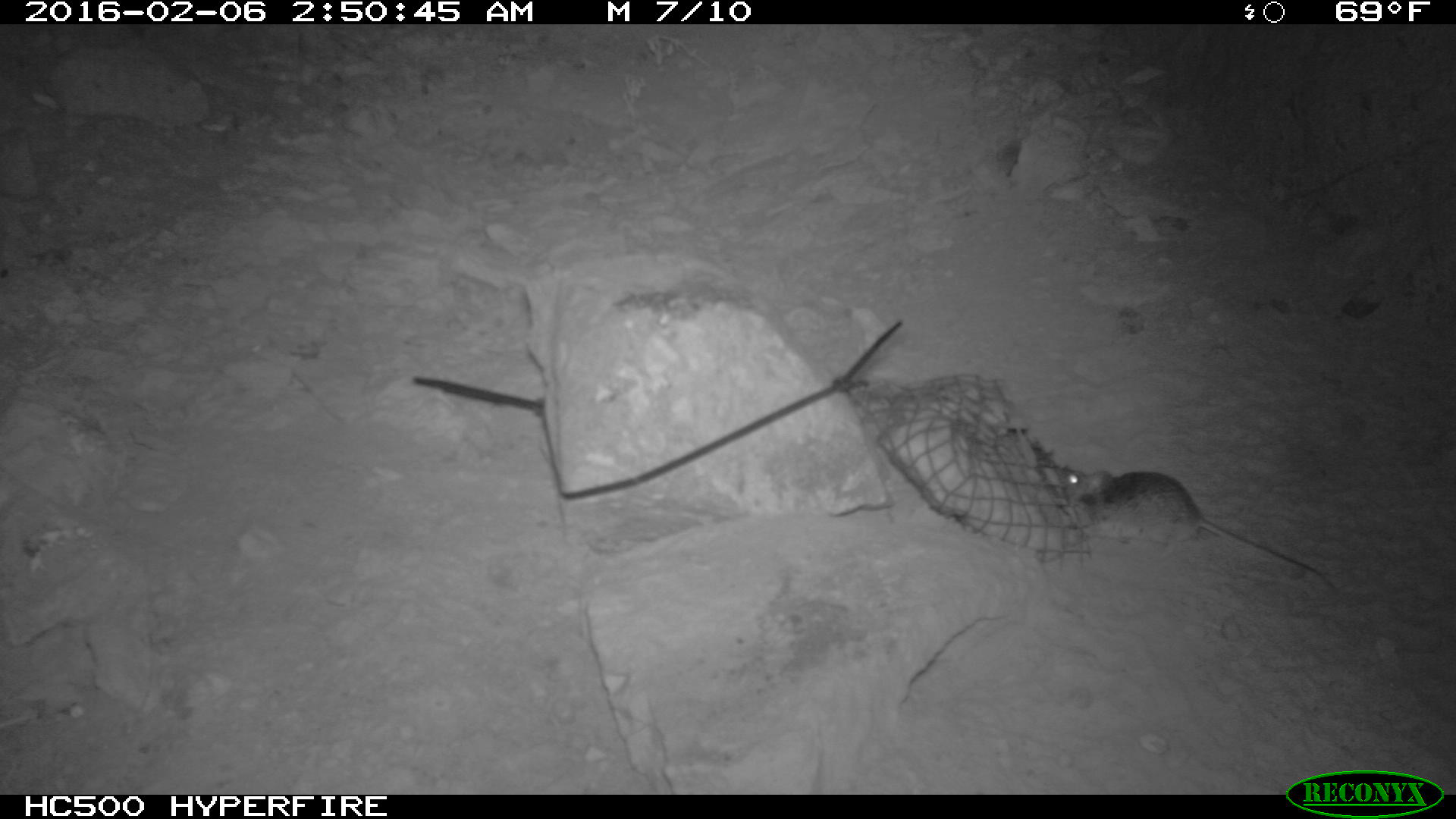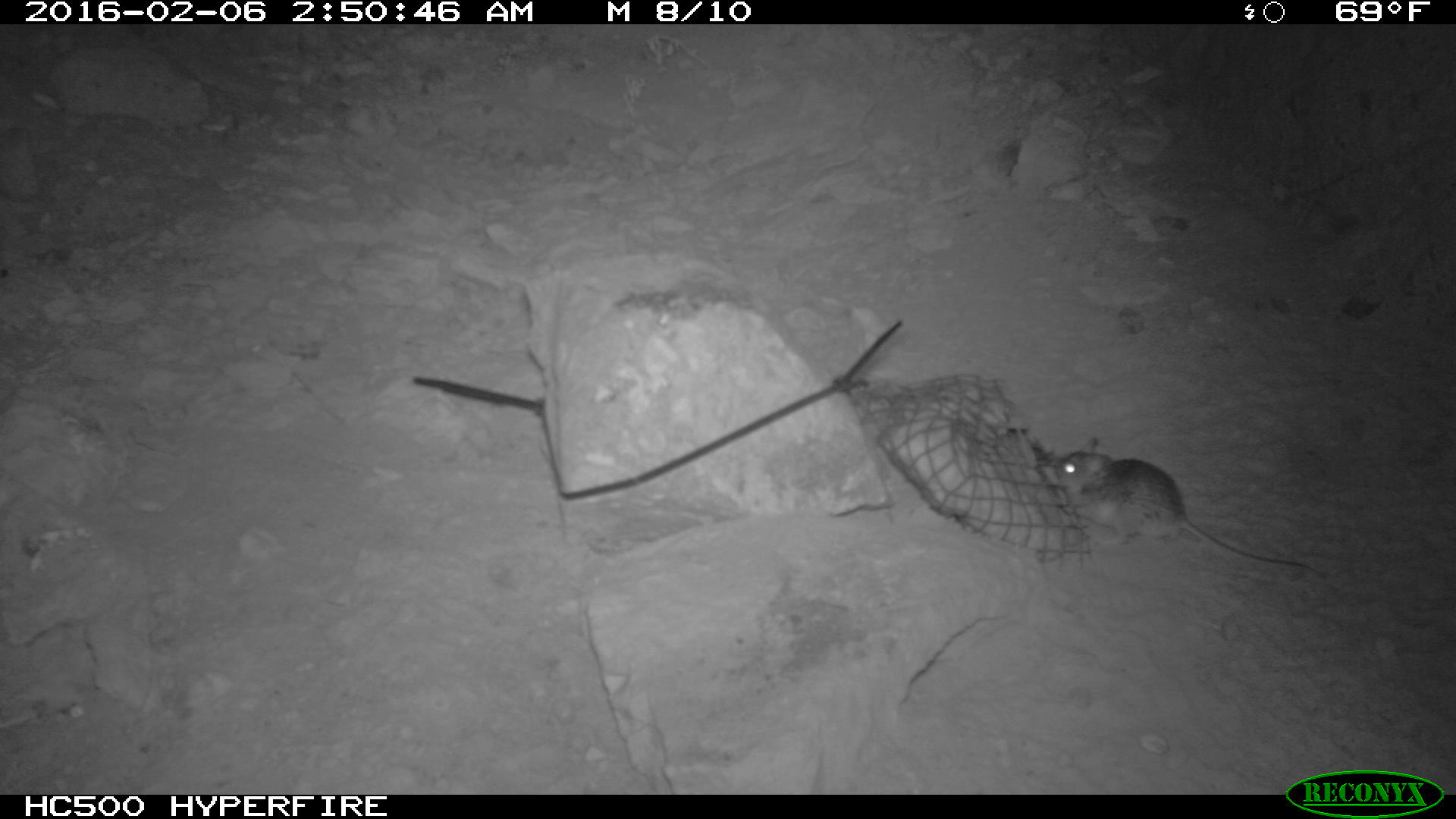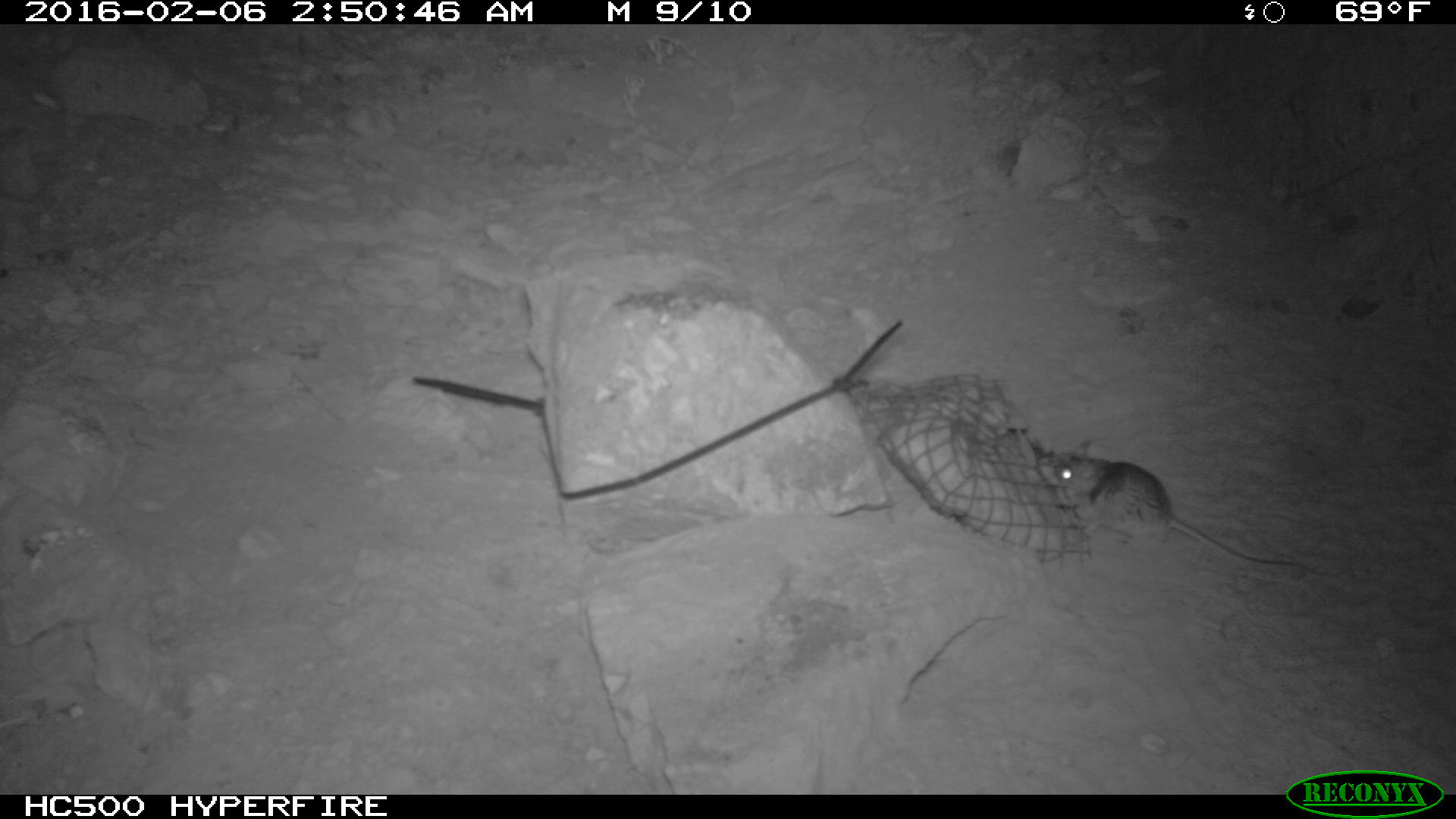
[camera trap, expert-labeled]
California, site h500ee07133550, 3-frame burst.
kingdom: Animalia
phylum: Chordata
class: Mammalia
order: Rodentia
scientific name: Rodentia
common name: rodent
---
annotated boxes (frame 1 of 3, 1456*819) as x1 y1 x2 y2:
rodent: 1059 466 1338 592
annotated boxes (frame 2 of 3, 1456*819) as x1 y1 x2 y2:
rodent: 1043 439 1329 576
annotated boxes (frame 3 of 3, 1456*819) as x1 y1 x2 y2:
rodent: 1034 433 1311 579